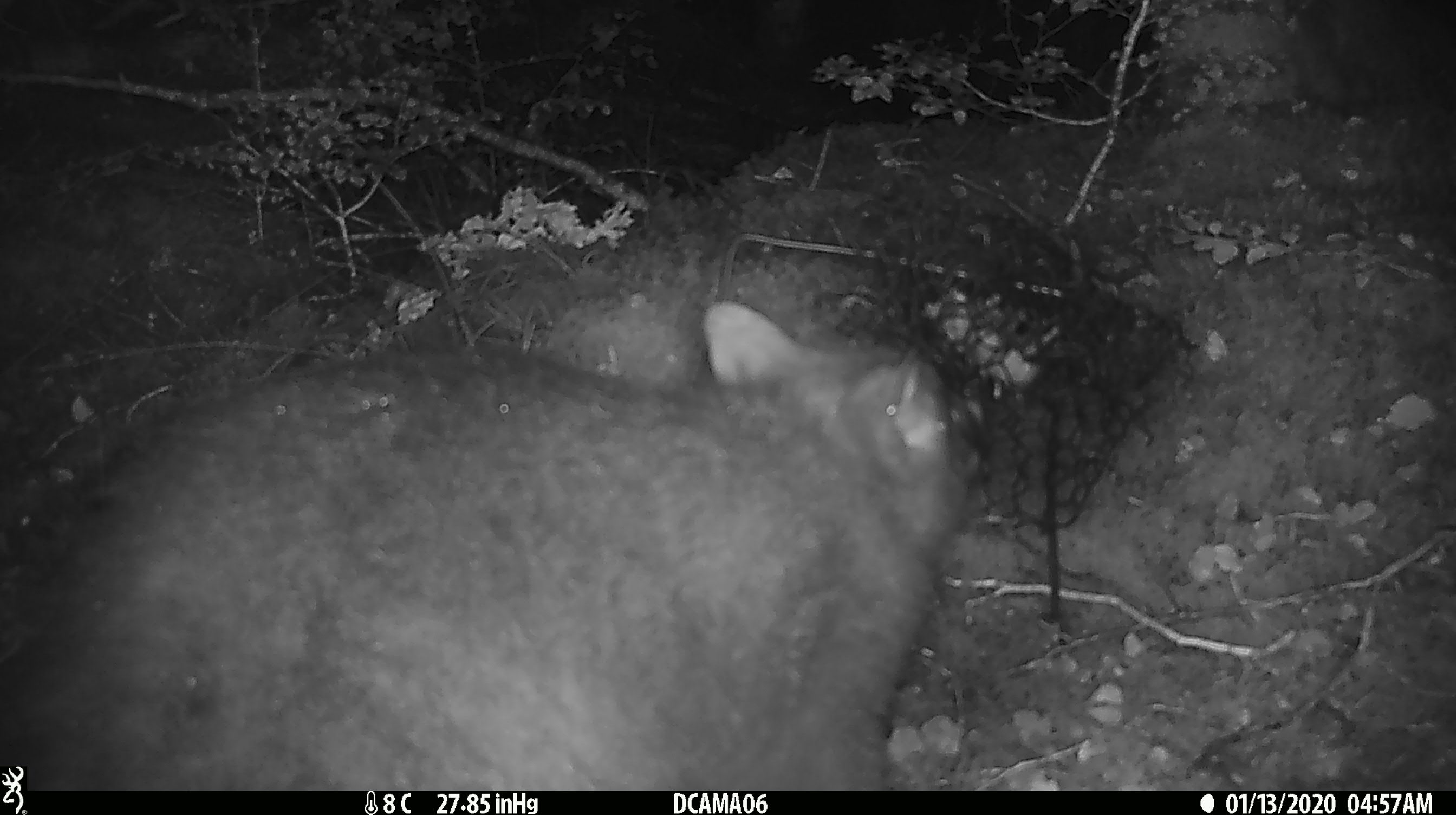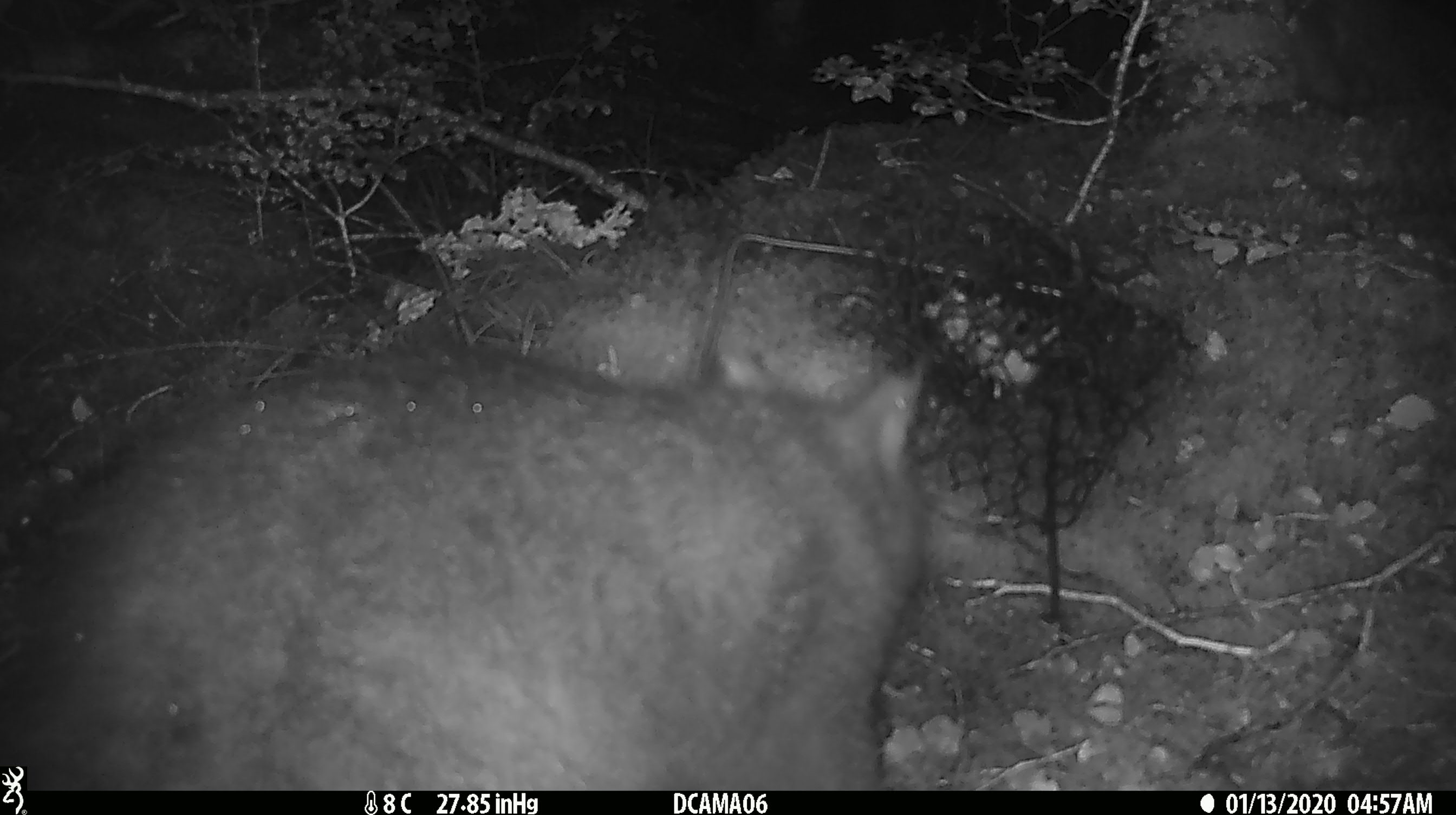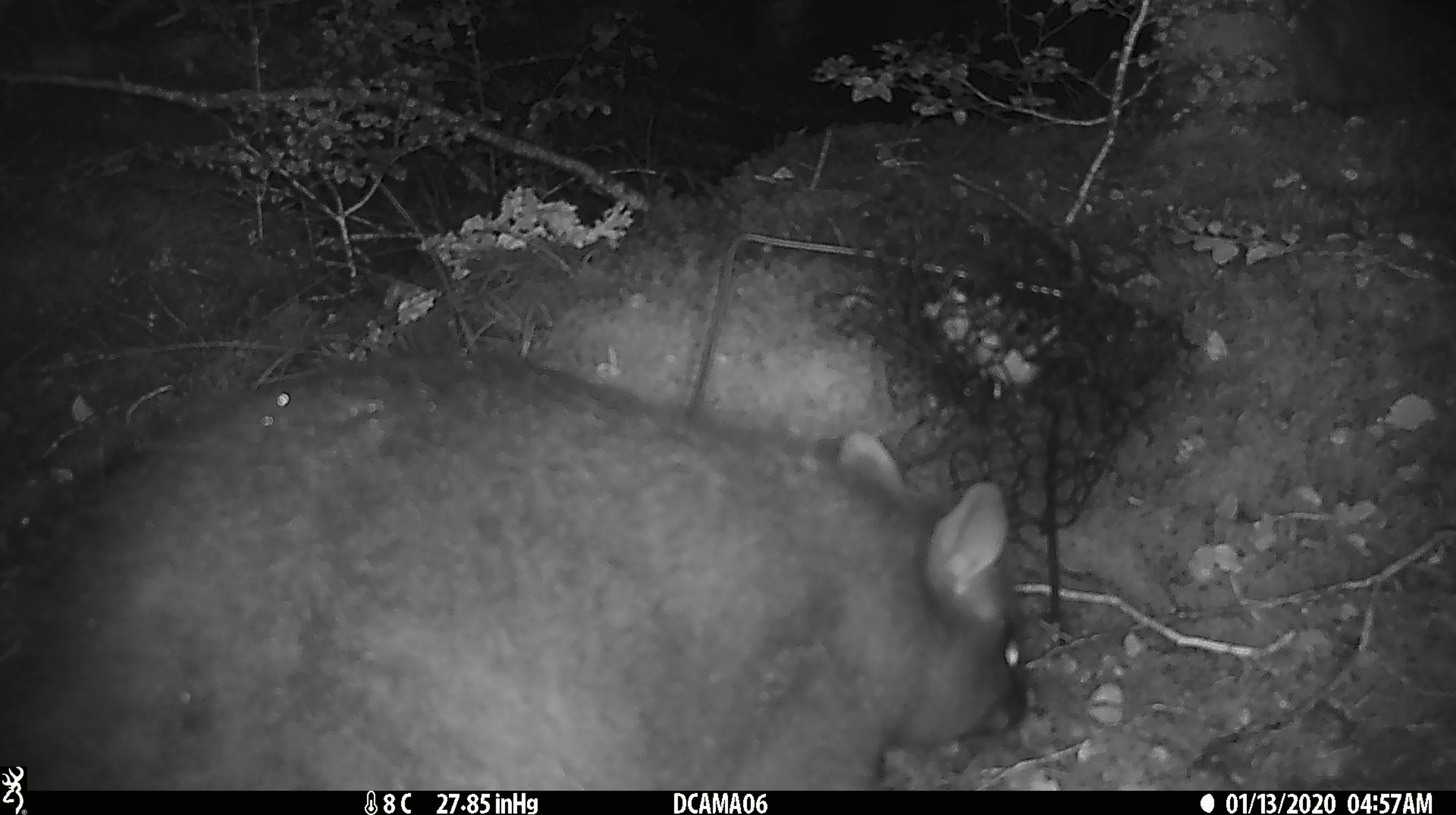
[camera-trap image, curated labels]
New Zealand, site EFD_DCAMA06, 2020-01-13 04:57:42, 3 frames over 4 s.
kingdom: Animalia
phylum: Chordata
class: Mammalia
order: Diprotodontia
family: Phalangeridae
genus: Trichosurus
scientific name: Trichosurus vulpecula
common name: common brushtail possum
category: possum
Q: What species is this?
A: Possum (common brushtail possum) (Trichosurus vulpecula).